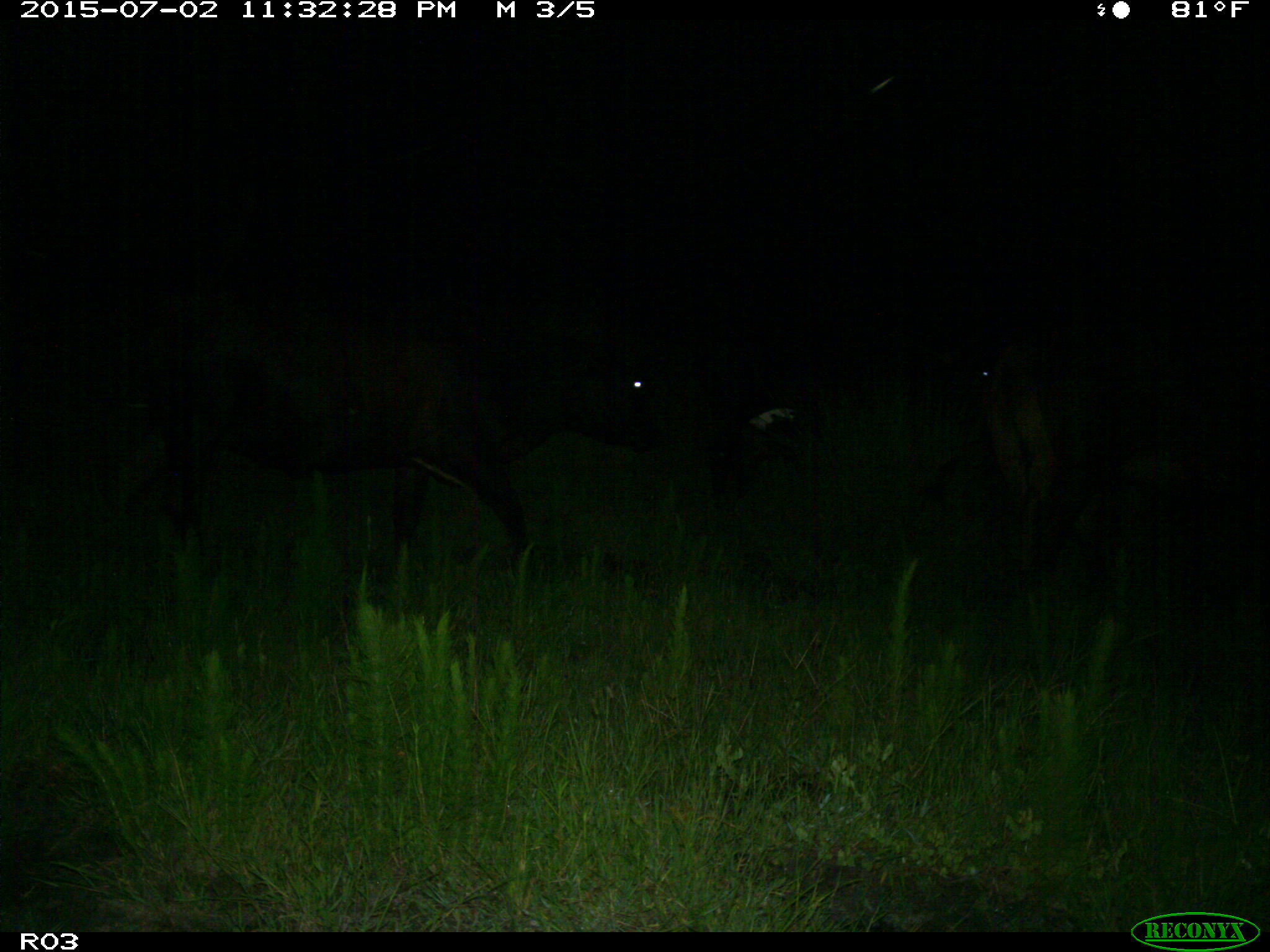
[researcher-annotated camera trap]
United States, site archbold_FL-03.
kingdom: Animalia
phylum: Chordata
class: Mammalia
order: Artiodactyla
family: Bovidae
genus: Bos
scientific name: Bos taurus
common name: domestic cow